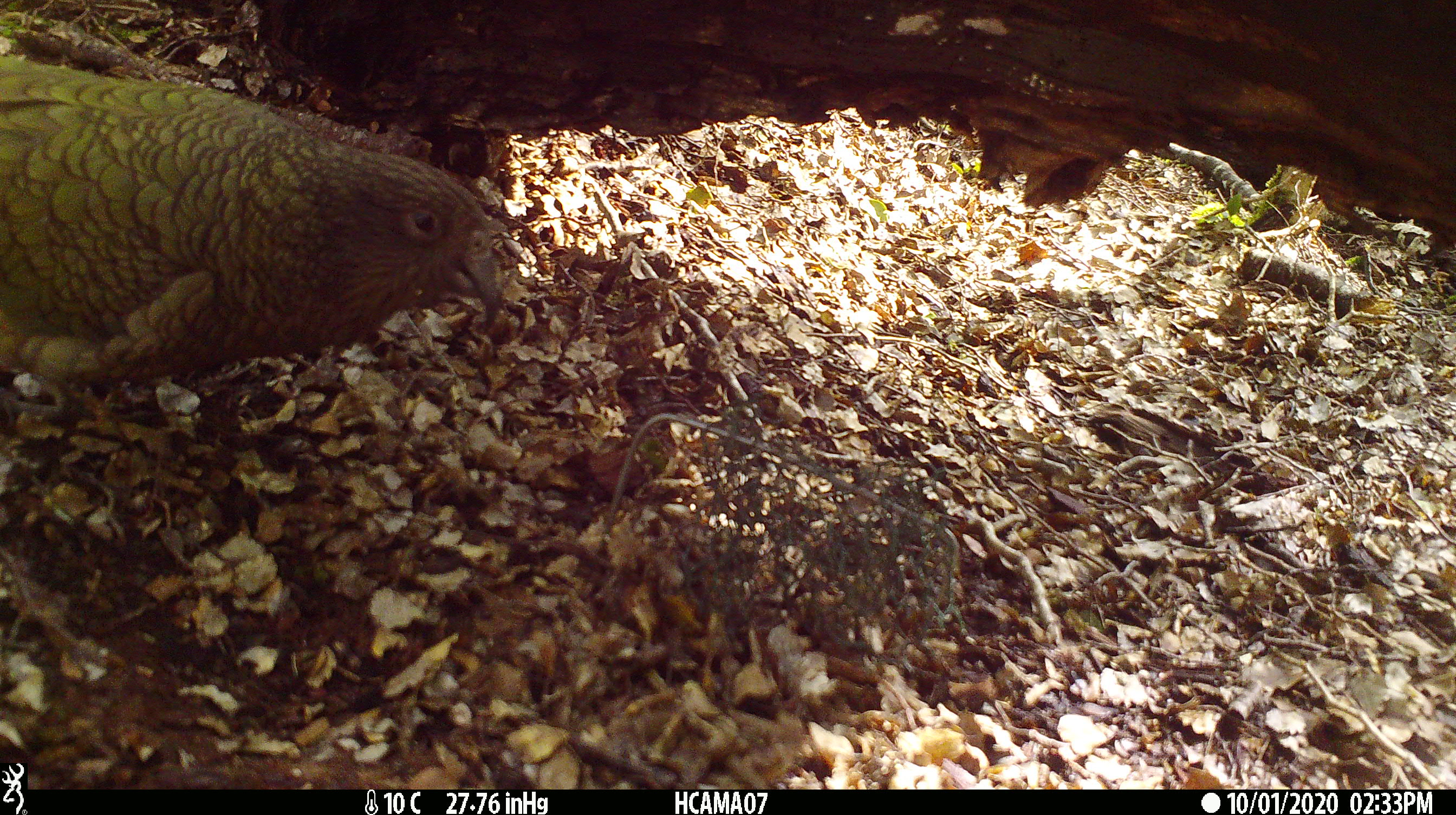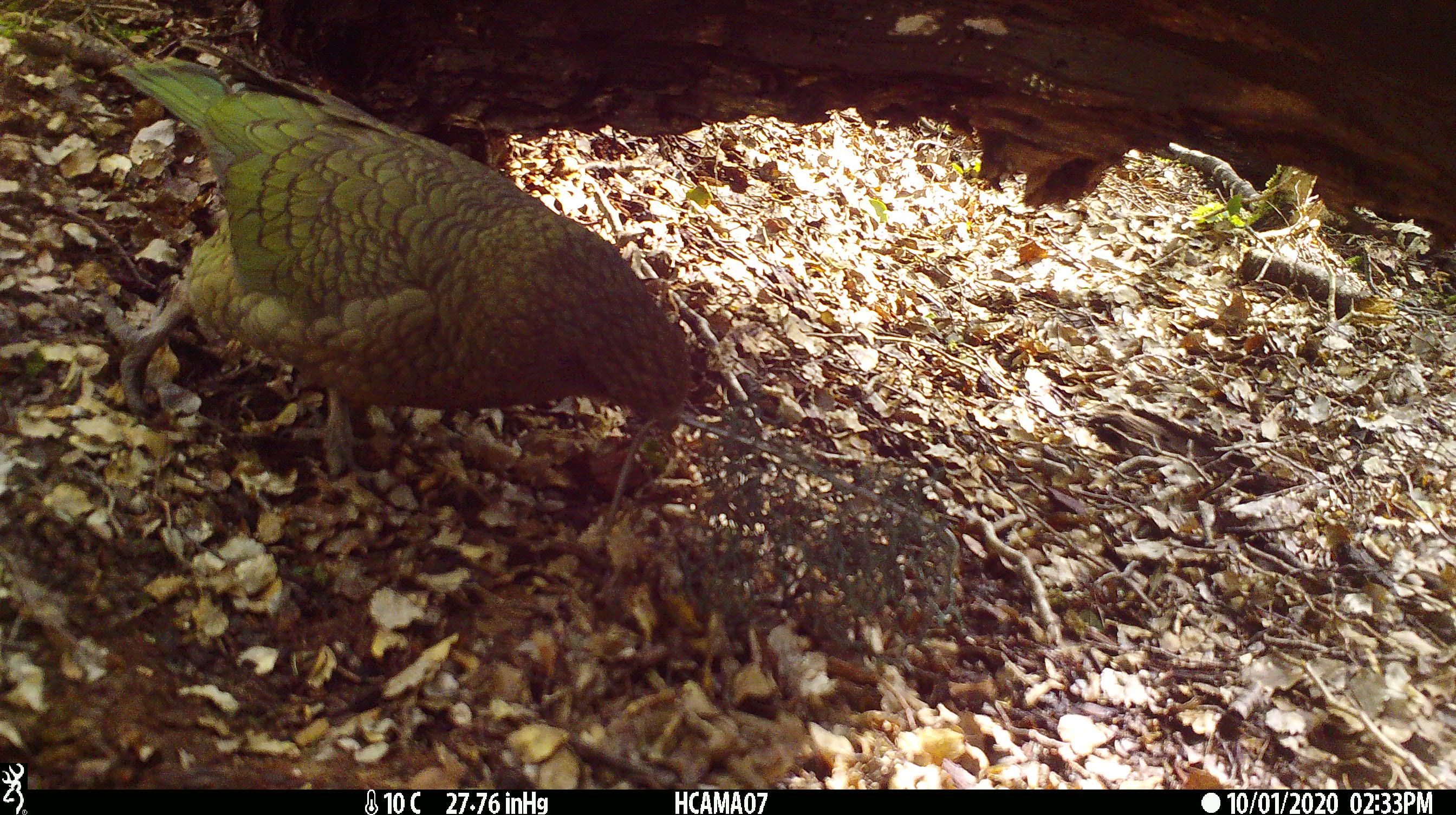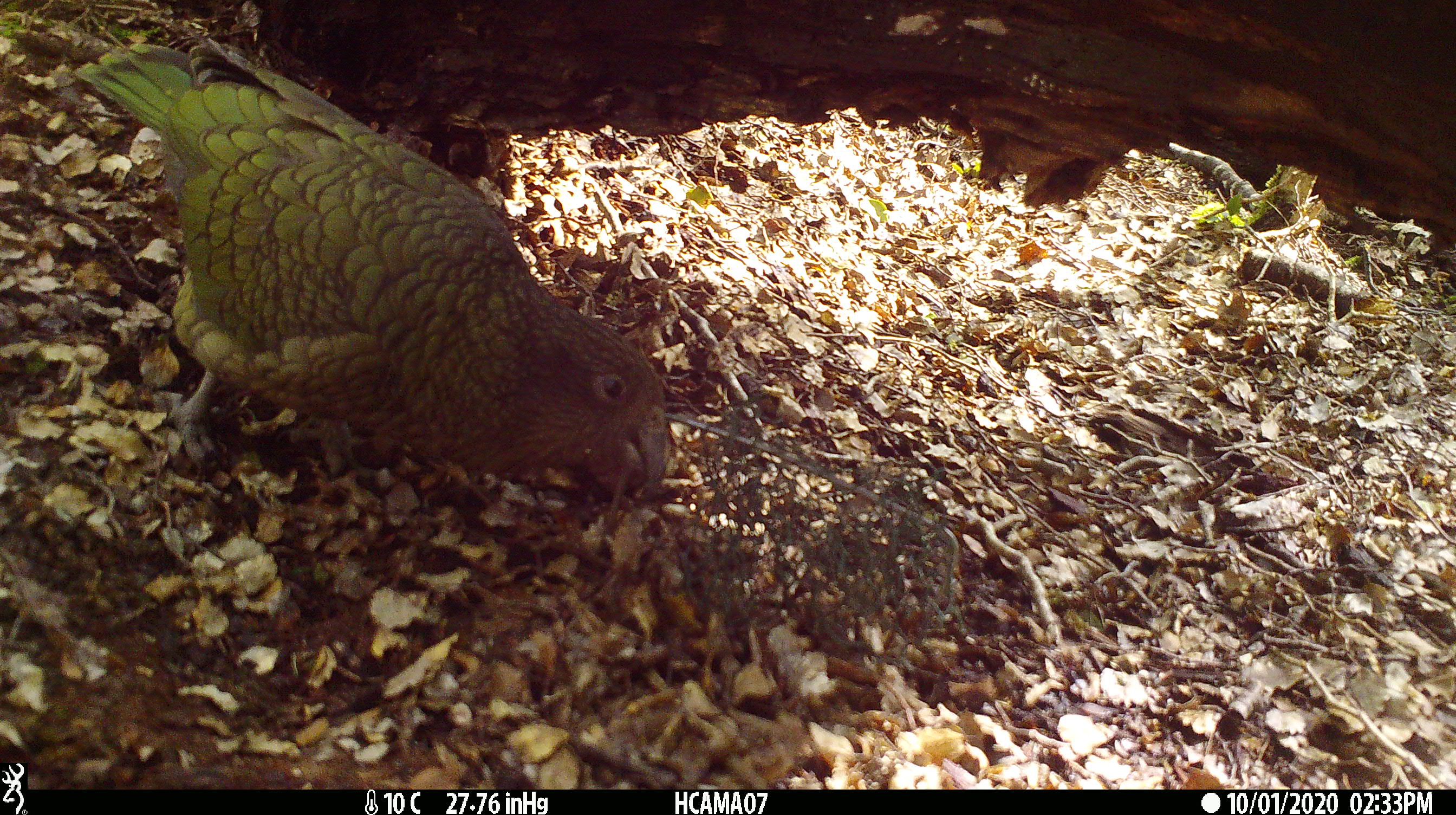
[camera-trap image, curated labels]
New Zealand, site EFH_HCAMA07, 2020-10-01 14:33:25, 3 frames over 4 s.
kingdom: Animalia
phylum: Chordata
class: Aves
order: Psittaciformes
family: Strigopidae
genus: Nestor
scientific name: Nestor notabilis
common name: kea